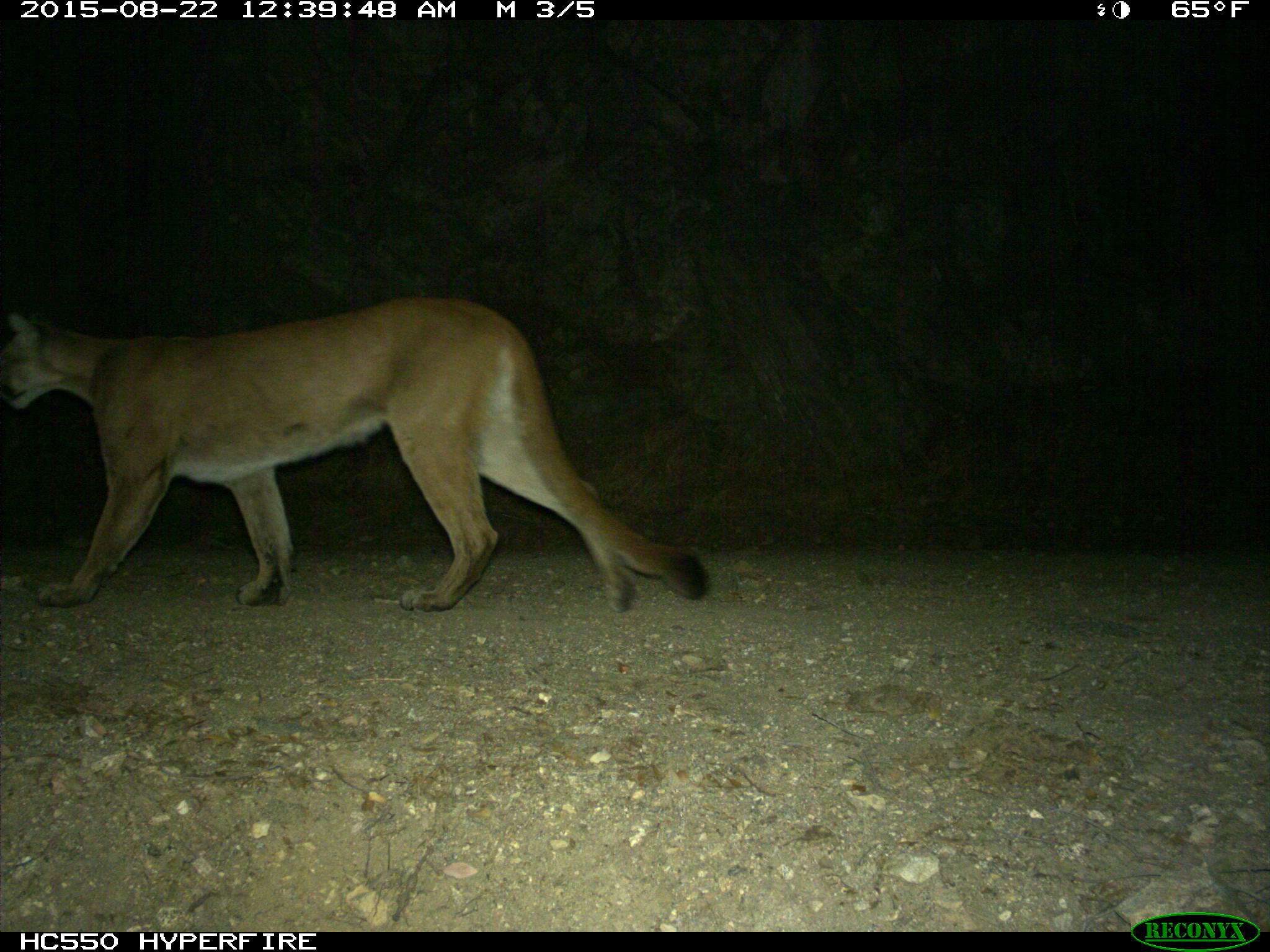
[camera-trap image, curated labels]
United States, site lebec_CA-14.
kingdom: Animalia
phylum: Chordata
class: Mammalia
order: Carnivora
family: Felidae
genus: Puma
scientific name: Puma concolor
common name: mountain lion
Puma concolor (mountain lion).